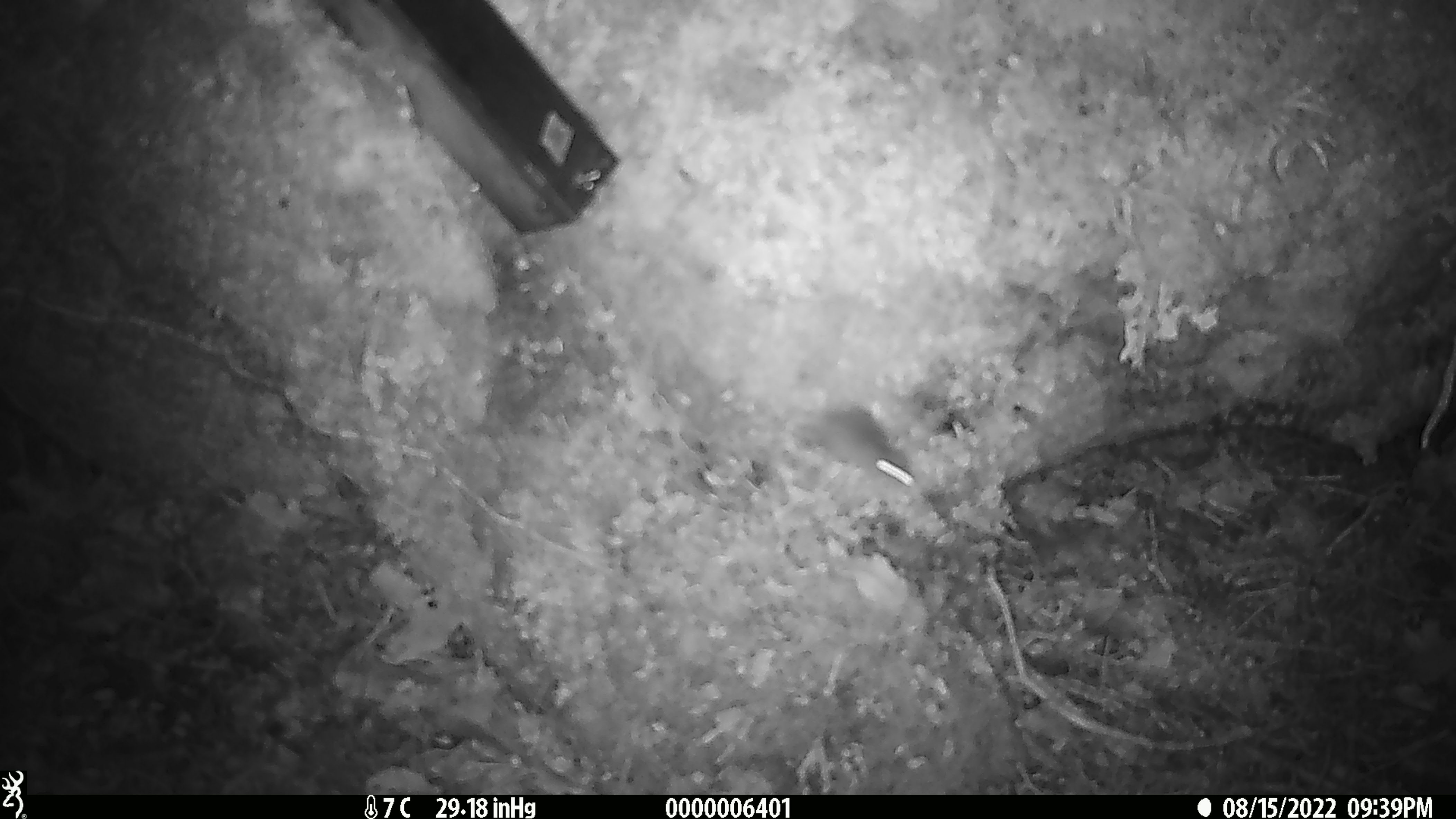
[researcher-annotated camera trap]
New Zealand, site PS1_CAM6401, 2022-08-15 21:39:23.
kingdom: Animalia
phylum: Chordata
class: Mammalia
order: Rodentia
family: Muridae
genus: Mus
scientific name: Mus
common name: mouse